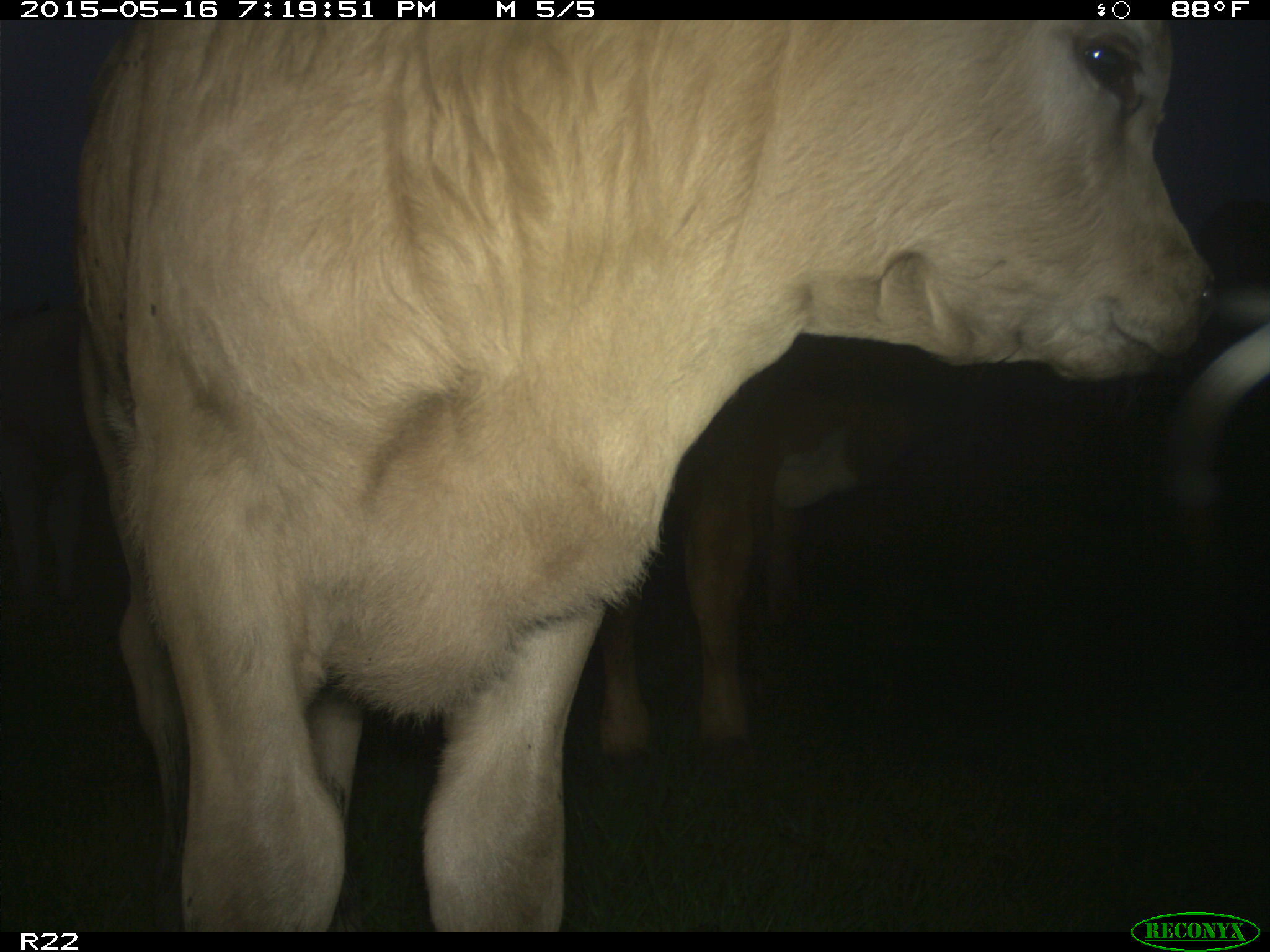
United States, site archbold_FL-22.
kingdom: Animalia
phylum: Chordata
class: Mammalia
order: Artiodactyla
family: Bovidae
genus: Bos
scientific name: Bos taurus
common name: domestic cow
Bos taurus (domestic cow).